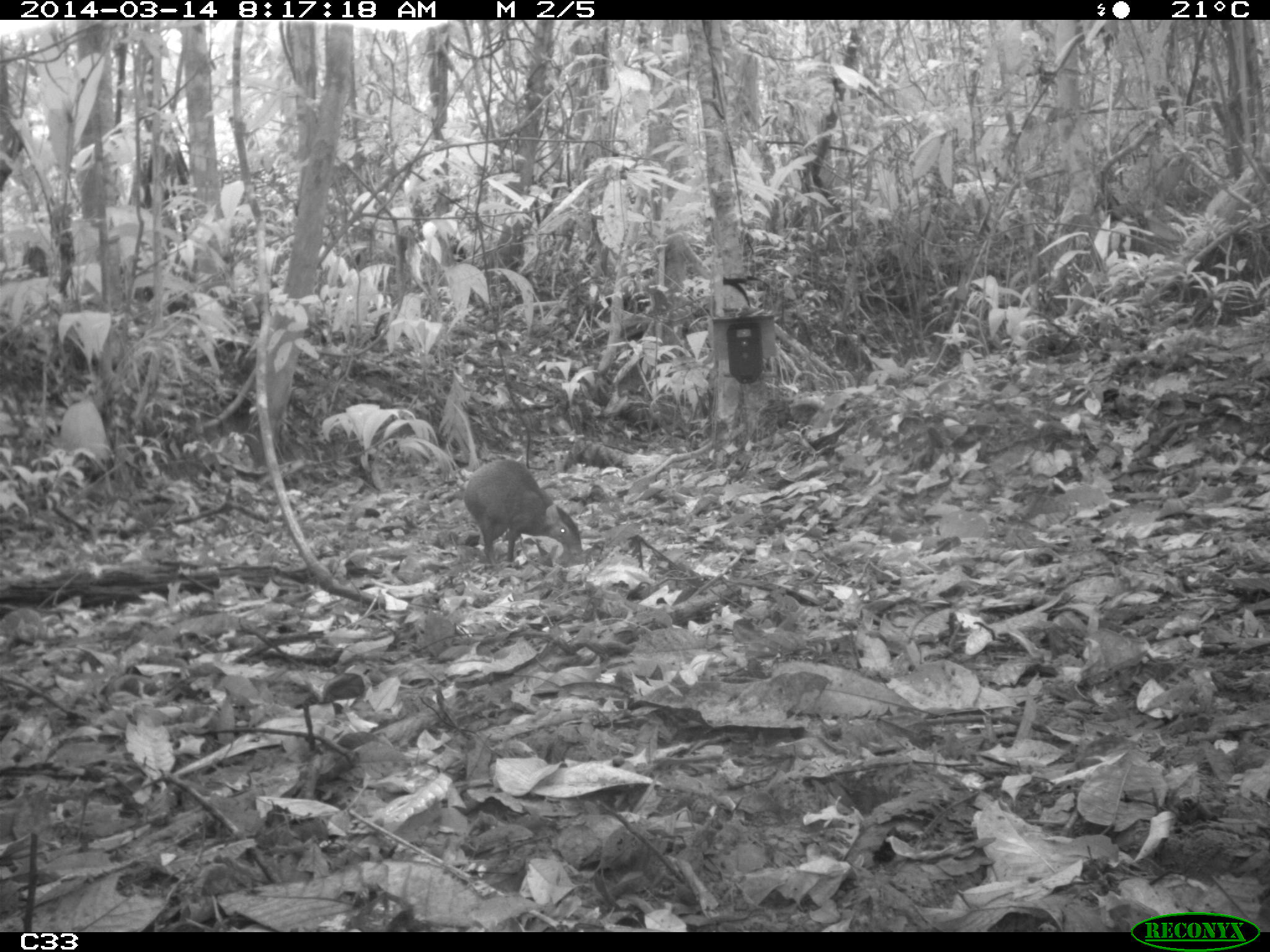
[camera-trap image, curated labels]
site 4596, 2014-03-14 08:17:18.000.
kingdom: Animalia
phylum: Chordata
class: Mammalia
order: Rodentia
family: Dasyproctidae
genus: Dasyprocta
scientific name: Dasyprocta leporina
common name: red-rumped agouti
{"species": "Dasyprocta leporina (red-rumped agouti)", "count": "1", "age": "adult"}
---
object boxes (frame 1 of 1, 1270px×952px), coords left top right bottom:
dasyprocta leporina: 464 458 584 572